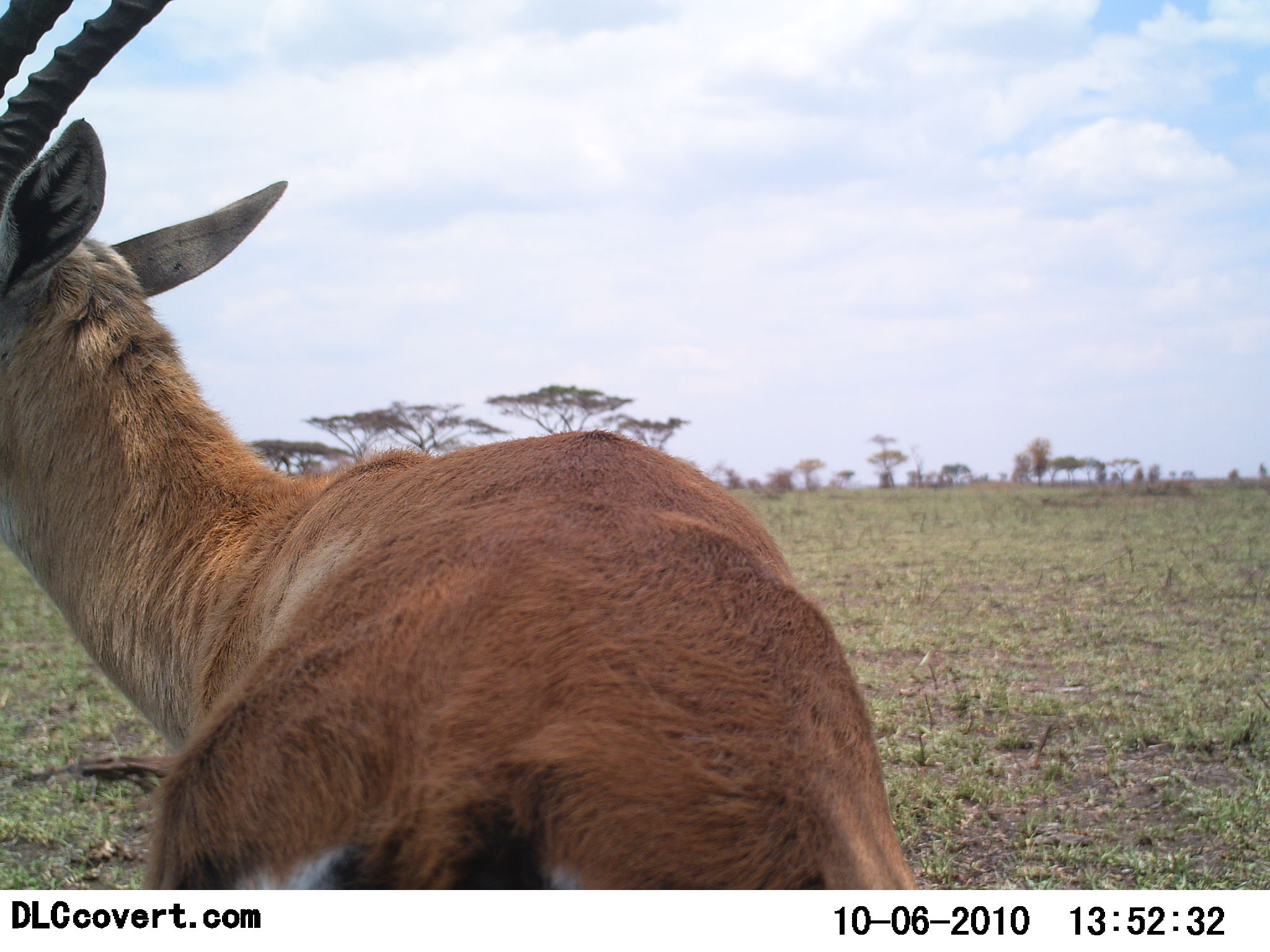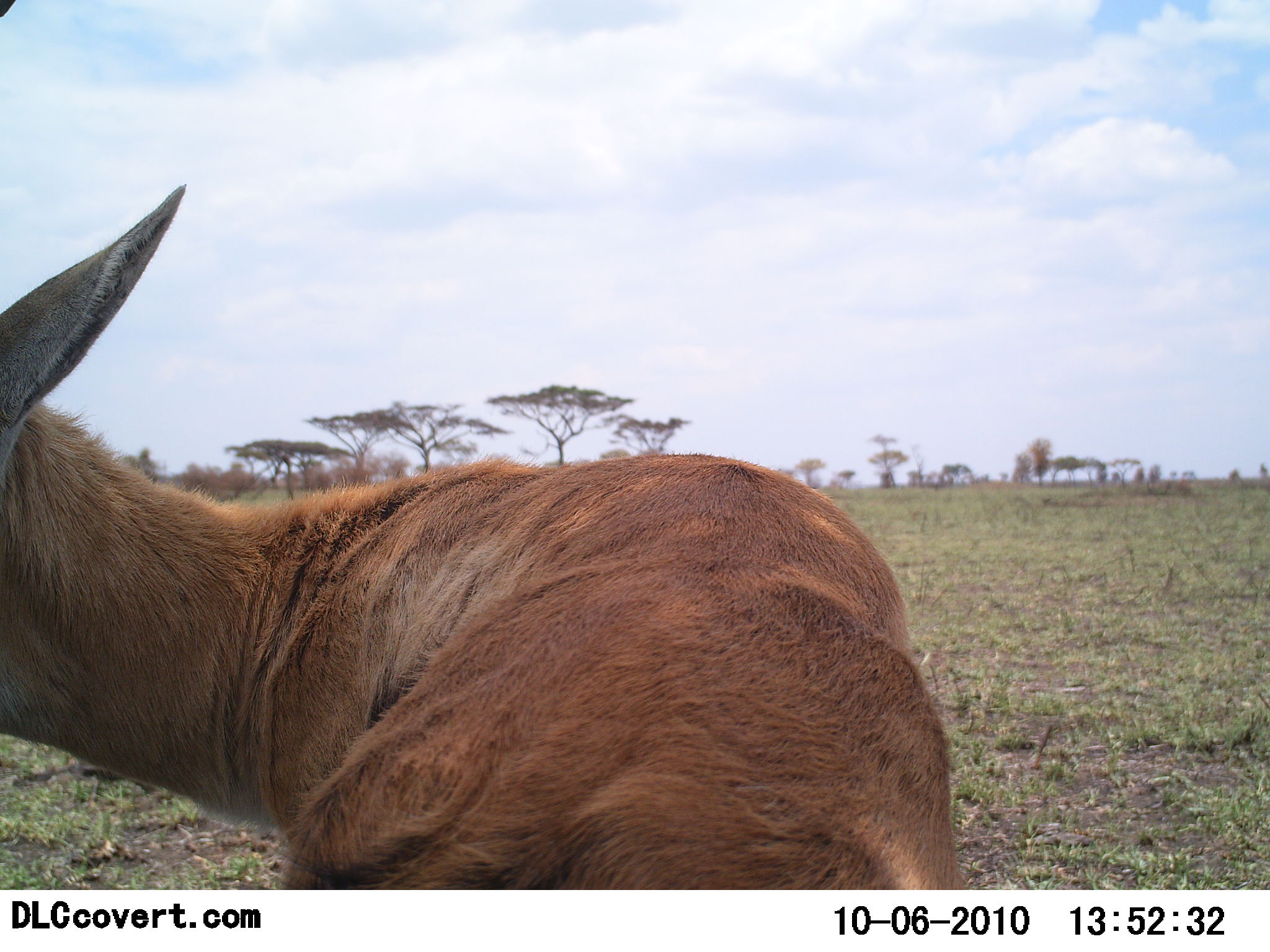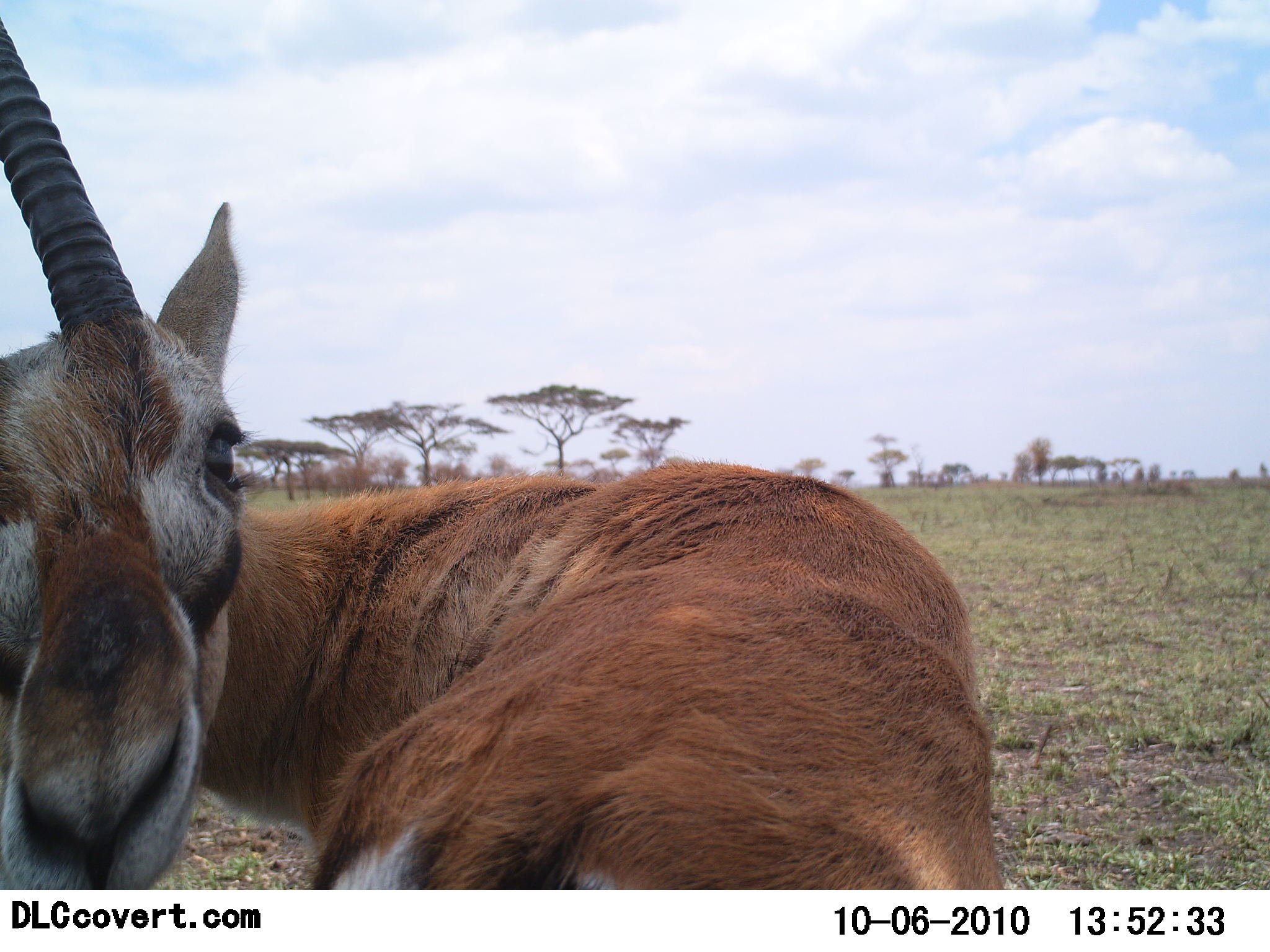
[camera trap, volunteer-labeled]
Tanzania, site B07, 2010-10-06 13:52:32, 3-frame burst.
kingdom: Animalia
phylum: Chordata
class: Mammalia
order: Artiodactyla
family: Bovidae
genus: Eudorcas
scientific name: Eudorcas thomsonii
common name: thomson's gazelle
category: gazellethomsons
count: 1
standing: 91%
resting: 9%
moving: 0%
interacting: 0%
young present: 0%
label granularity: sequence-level